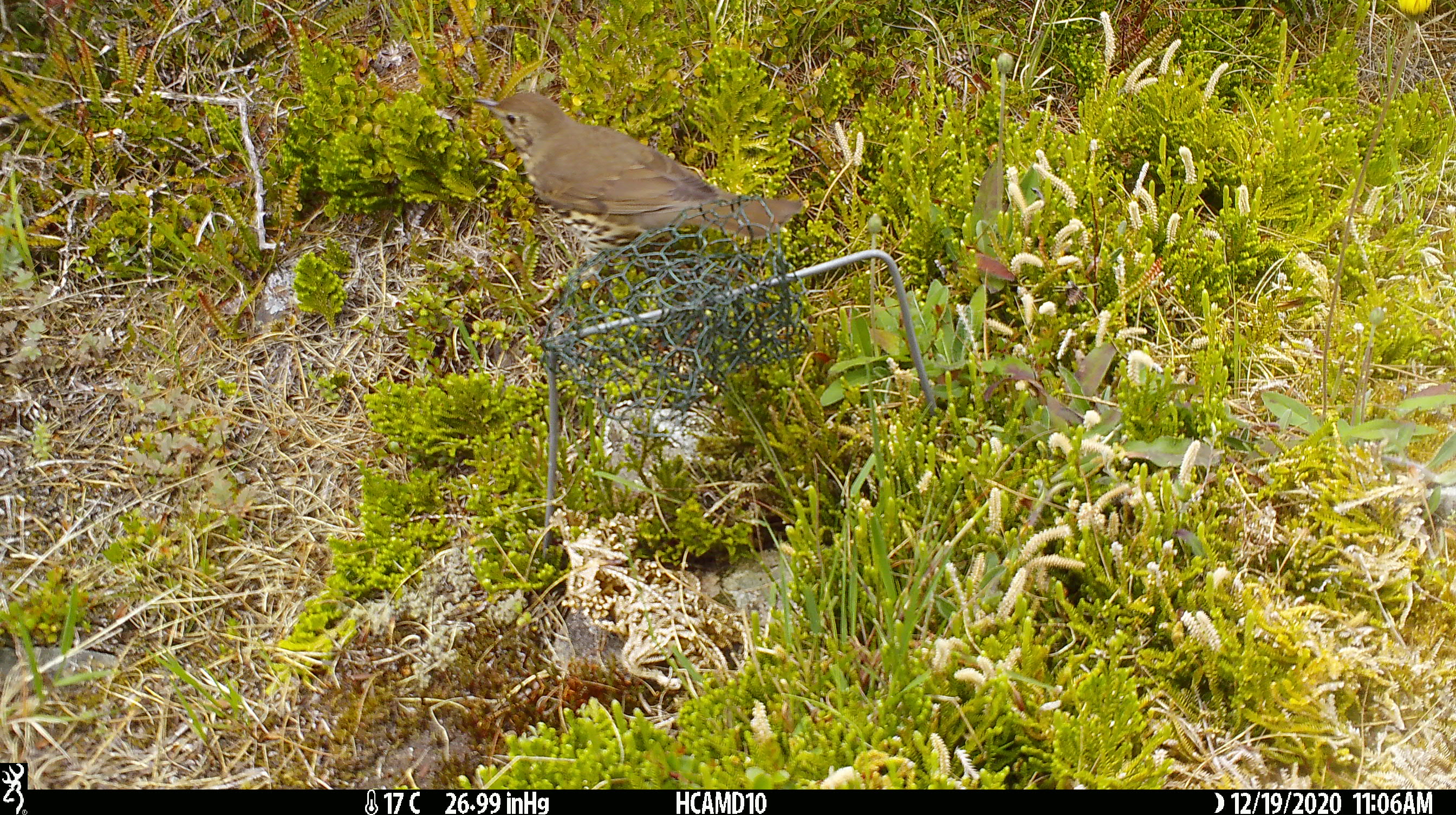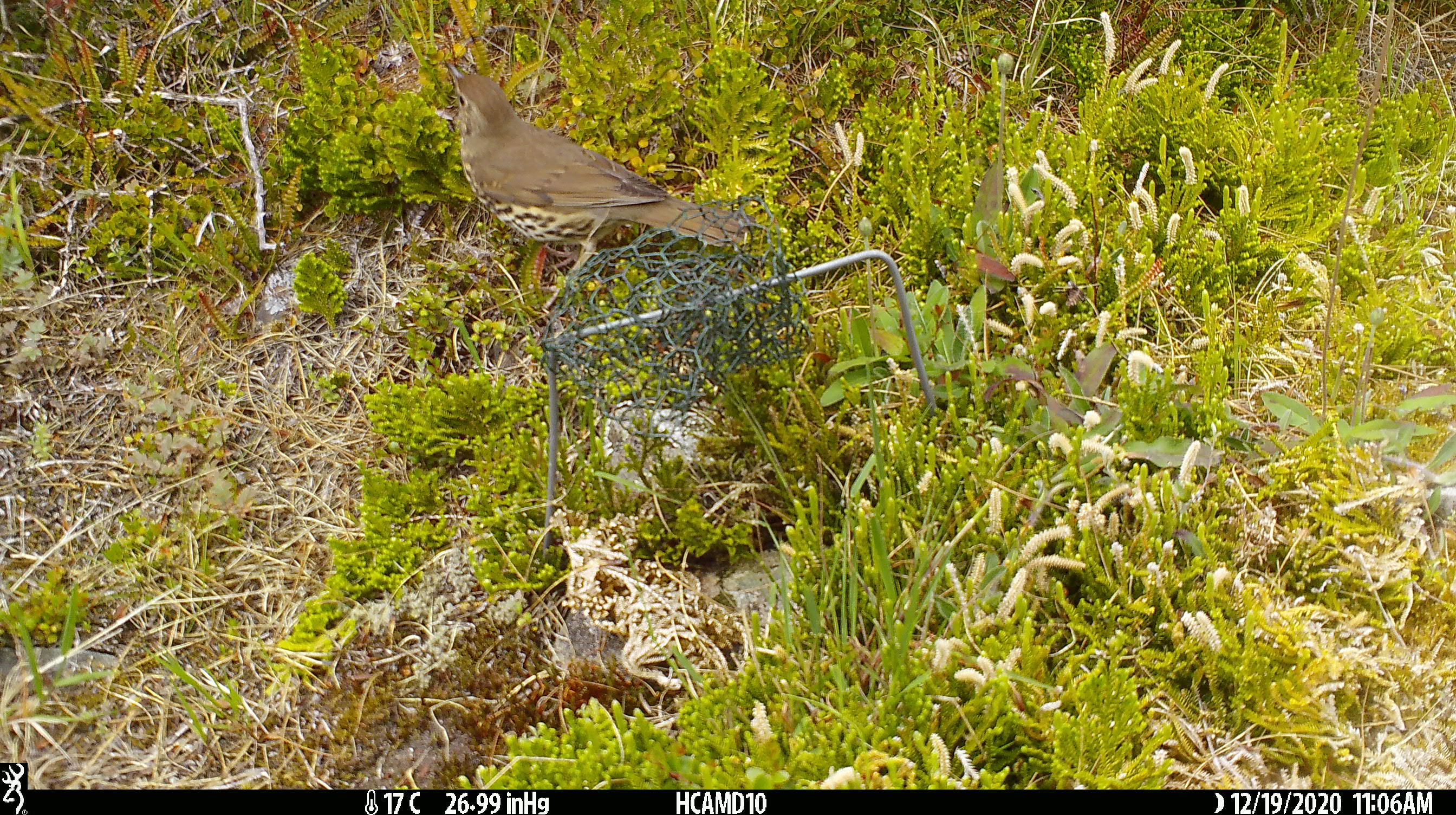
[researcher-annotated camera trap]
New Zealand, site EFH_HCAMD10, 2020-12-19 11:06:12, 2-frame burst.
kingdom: Animalia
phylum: Chordata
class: Aves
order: Passeriformes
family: Turdidae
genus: Turdus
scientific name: Turdus philomelos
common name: song thrush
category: thrush